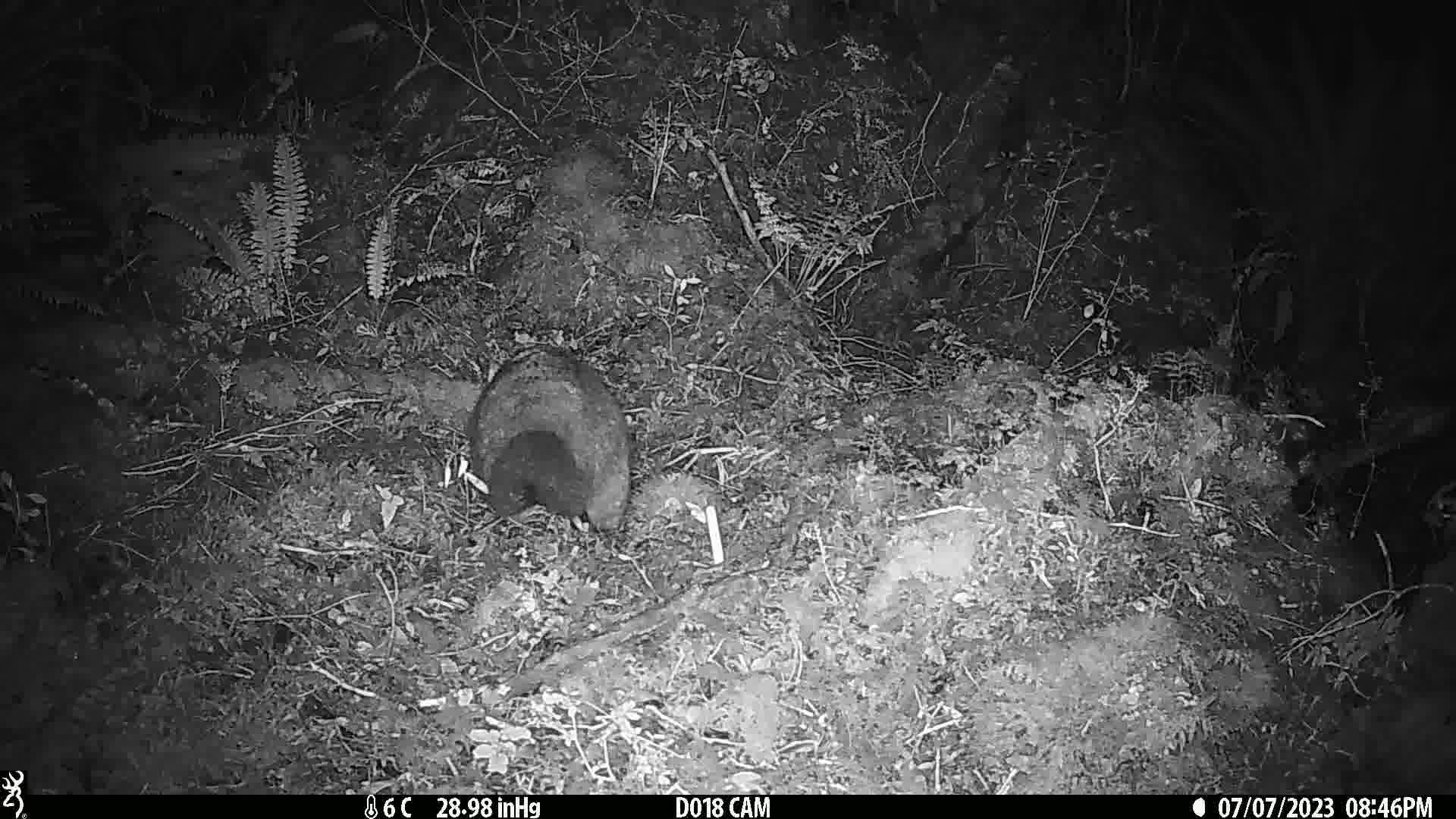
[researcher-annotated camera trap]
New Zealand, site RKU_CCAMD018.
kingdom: Animalia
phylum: Chordata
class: Mammalia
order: Diprotodontia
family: Phalangeridae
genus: Trichosurus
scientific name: Trichosurus vulpecula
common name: common brushtail possum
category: possum